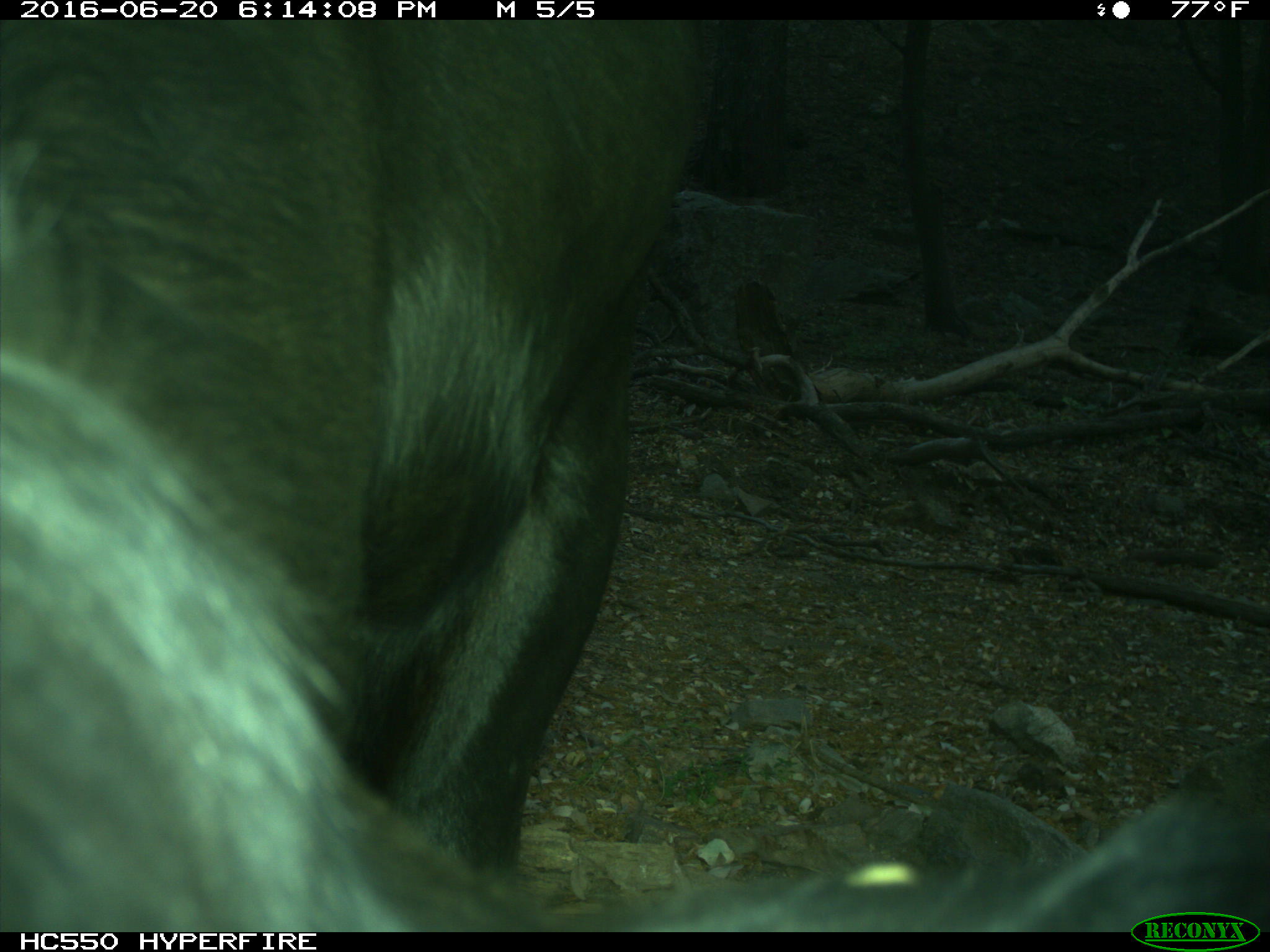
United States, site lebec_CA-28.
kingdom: Animalia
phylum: Chordata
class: Mammalia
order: Artiodactyla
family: Bovidae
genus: Bos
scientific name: Bos taurus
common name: domestic cow